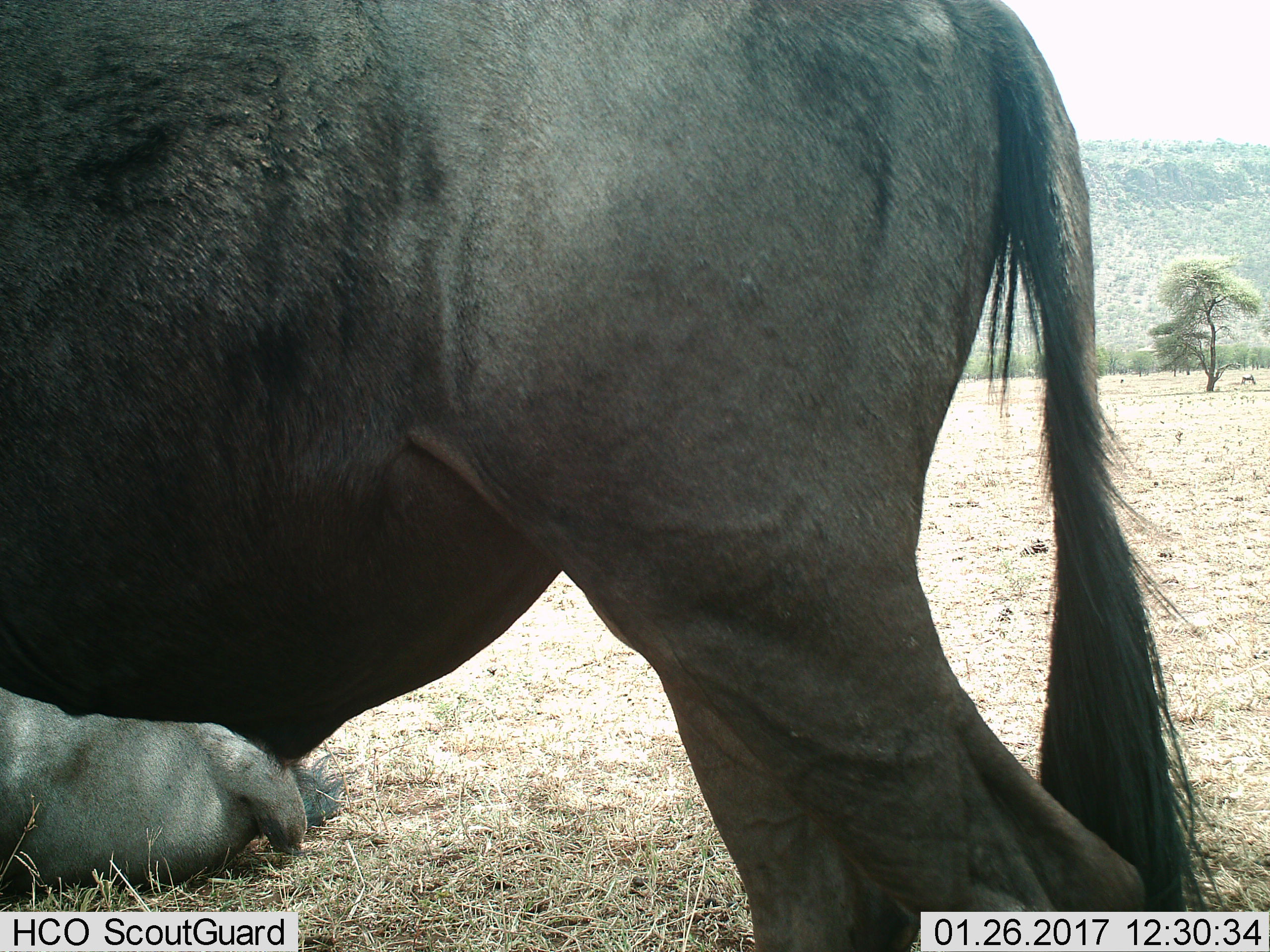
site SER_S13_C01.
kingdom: Animalia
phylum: Chordata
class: Mammalia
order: Artiodactyla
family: Bovidae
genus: Connochaetes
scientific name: Connochaetes taurinus taurinus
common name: blue wildebeest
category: wildebeestblue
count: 3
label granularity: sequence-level